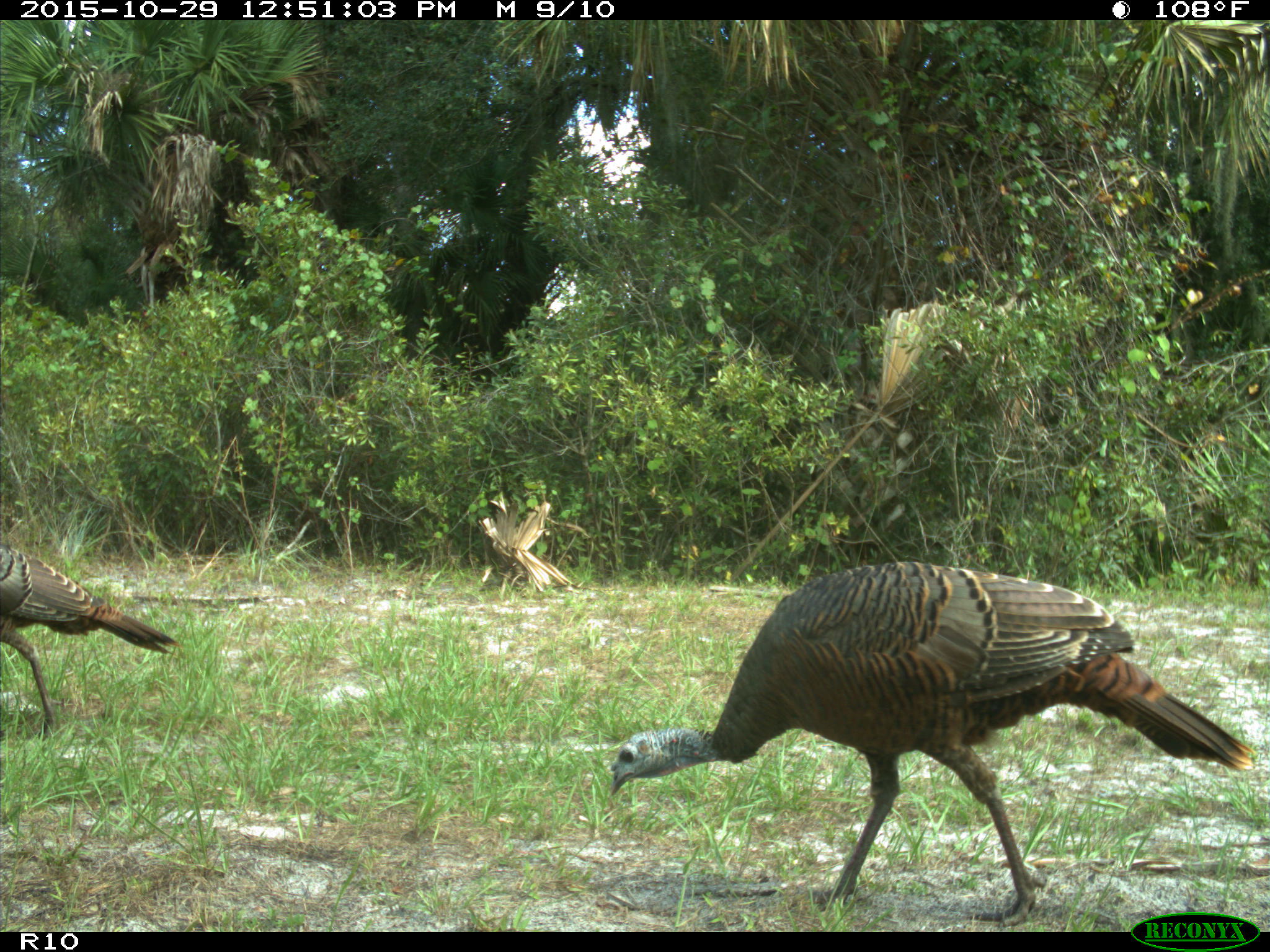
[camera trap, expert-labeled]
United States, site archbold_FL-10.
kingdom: Animalia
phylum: Chordata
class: Aves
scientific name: Aves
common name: birds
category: unidentified bird